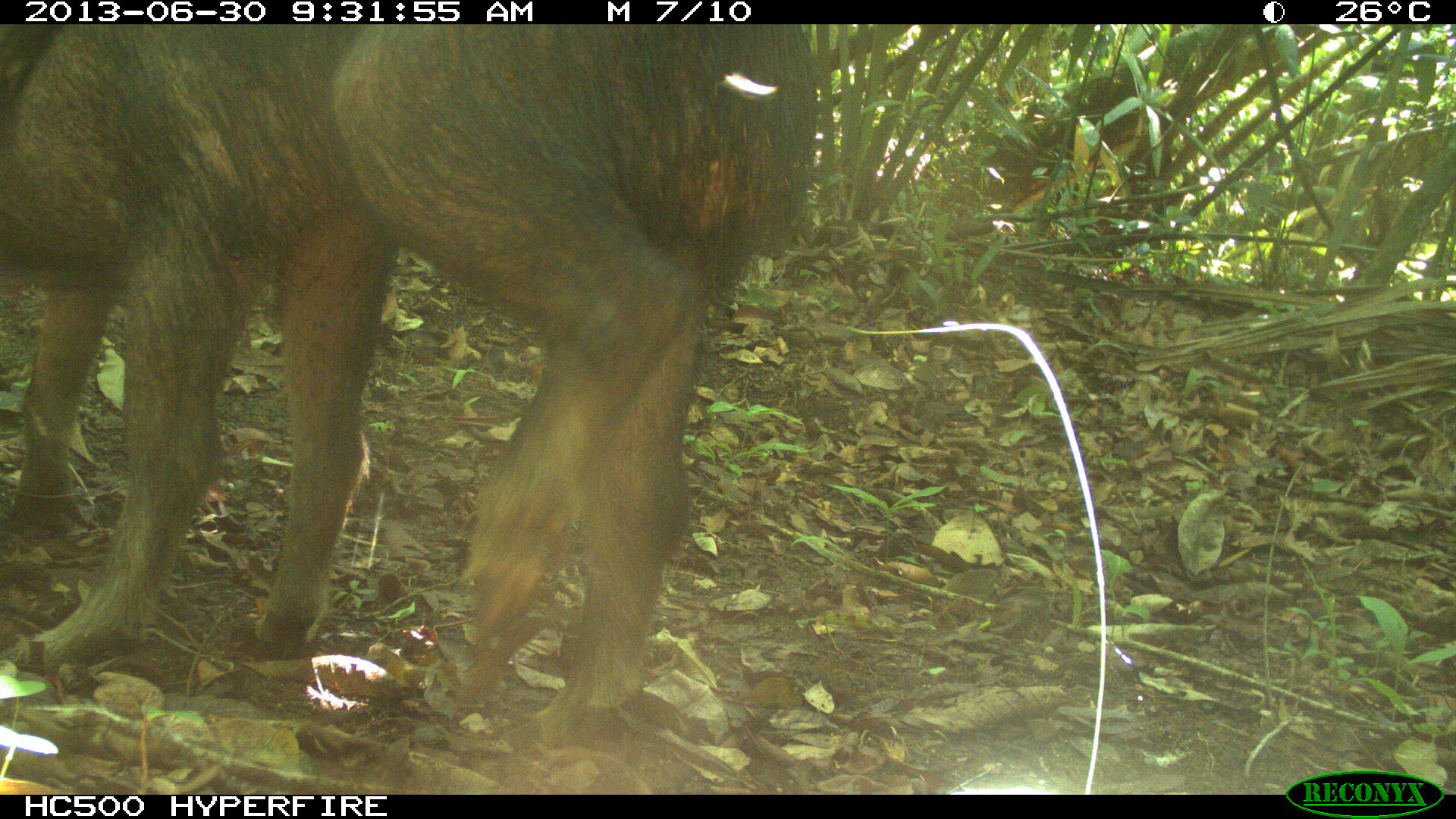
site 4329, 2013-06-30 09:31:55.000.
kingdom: Animalia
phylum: Chordata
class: Mammalia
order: Artiodactyla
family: Tayassuidae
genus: Tayassu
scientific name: Tayassu pecari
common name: white-lipped peccary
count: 3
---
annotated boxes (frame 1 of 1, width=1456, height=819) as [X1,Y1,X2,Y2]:
tayassu pecari: [0,21,822,754]